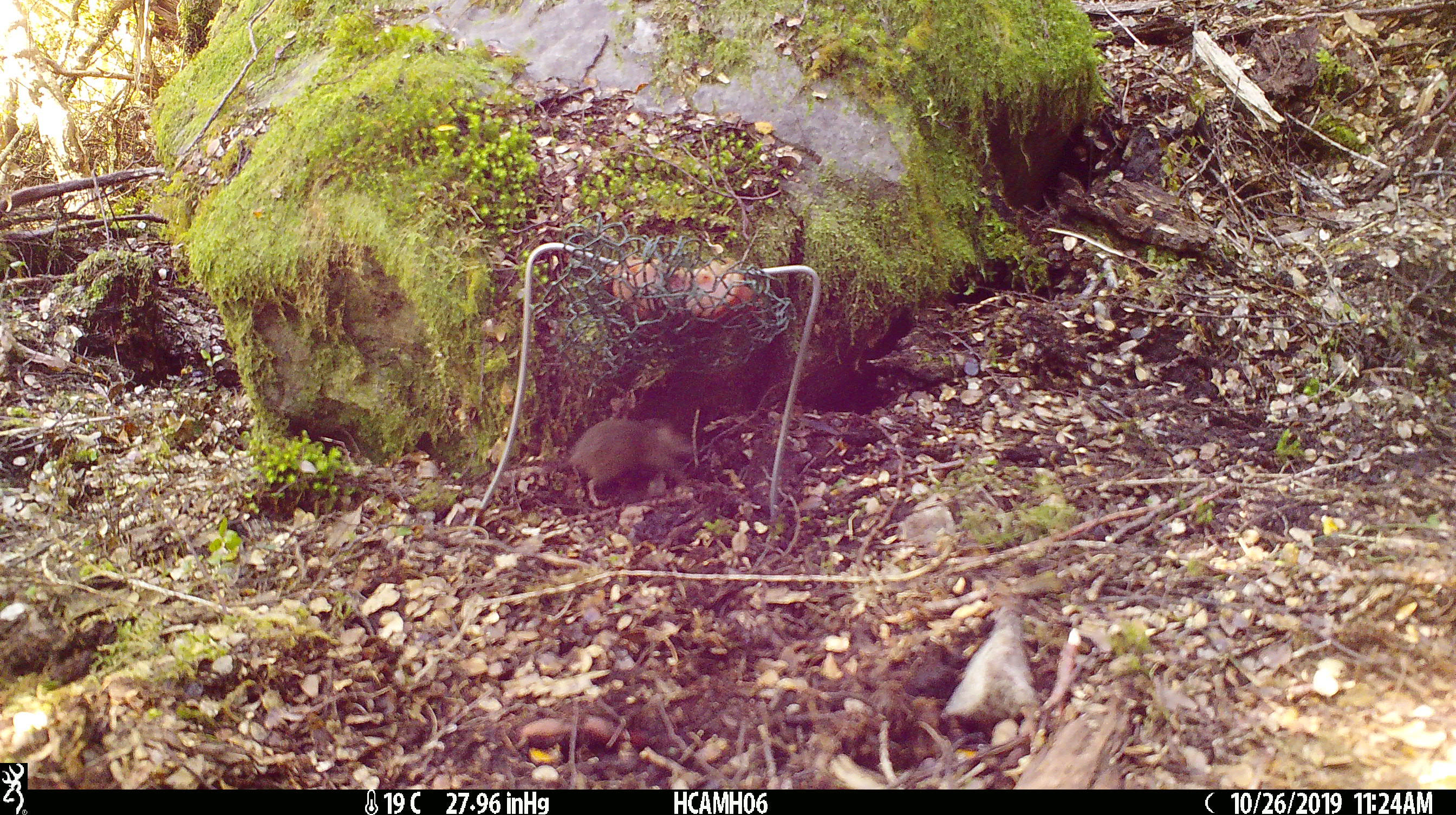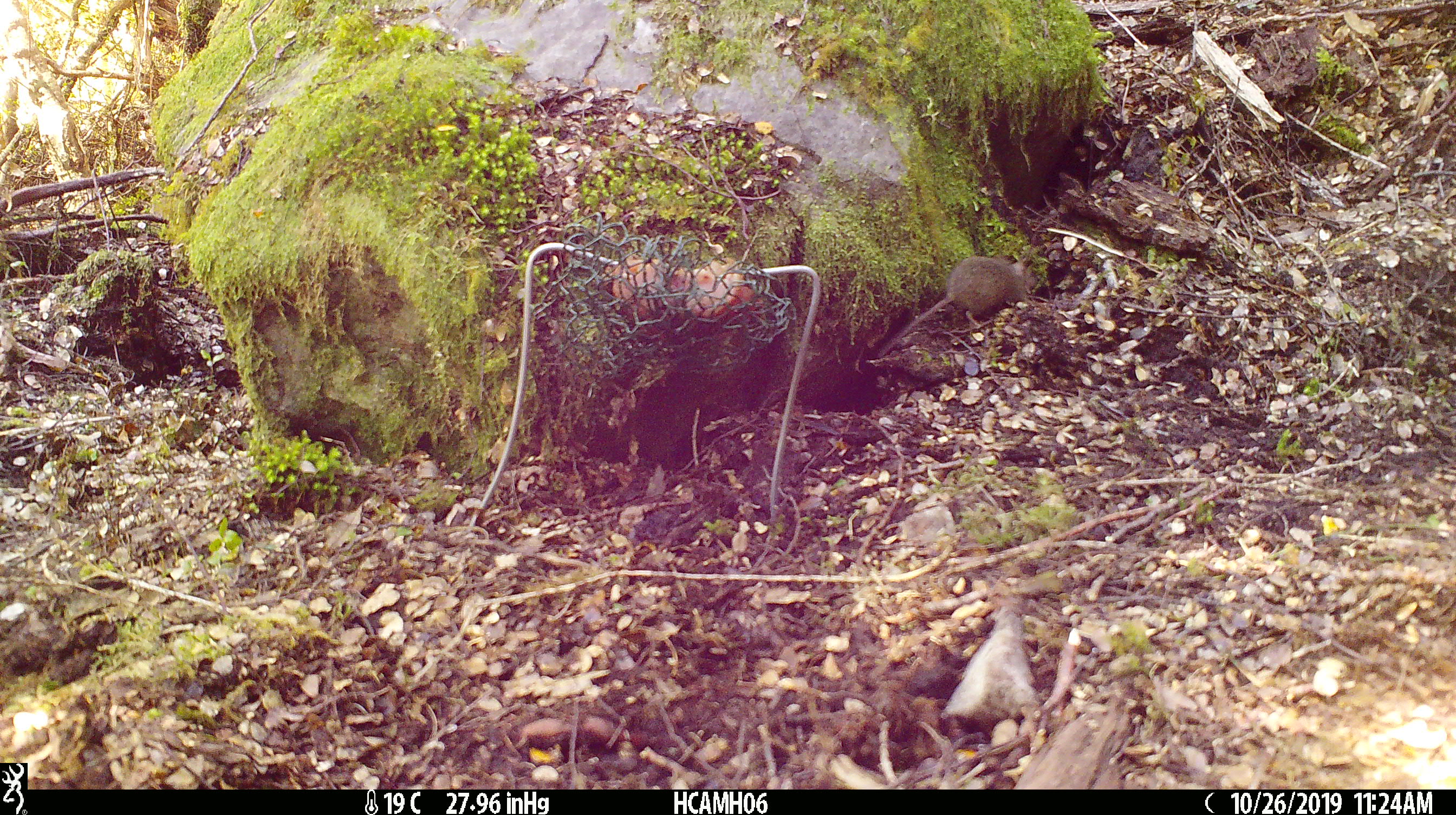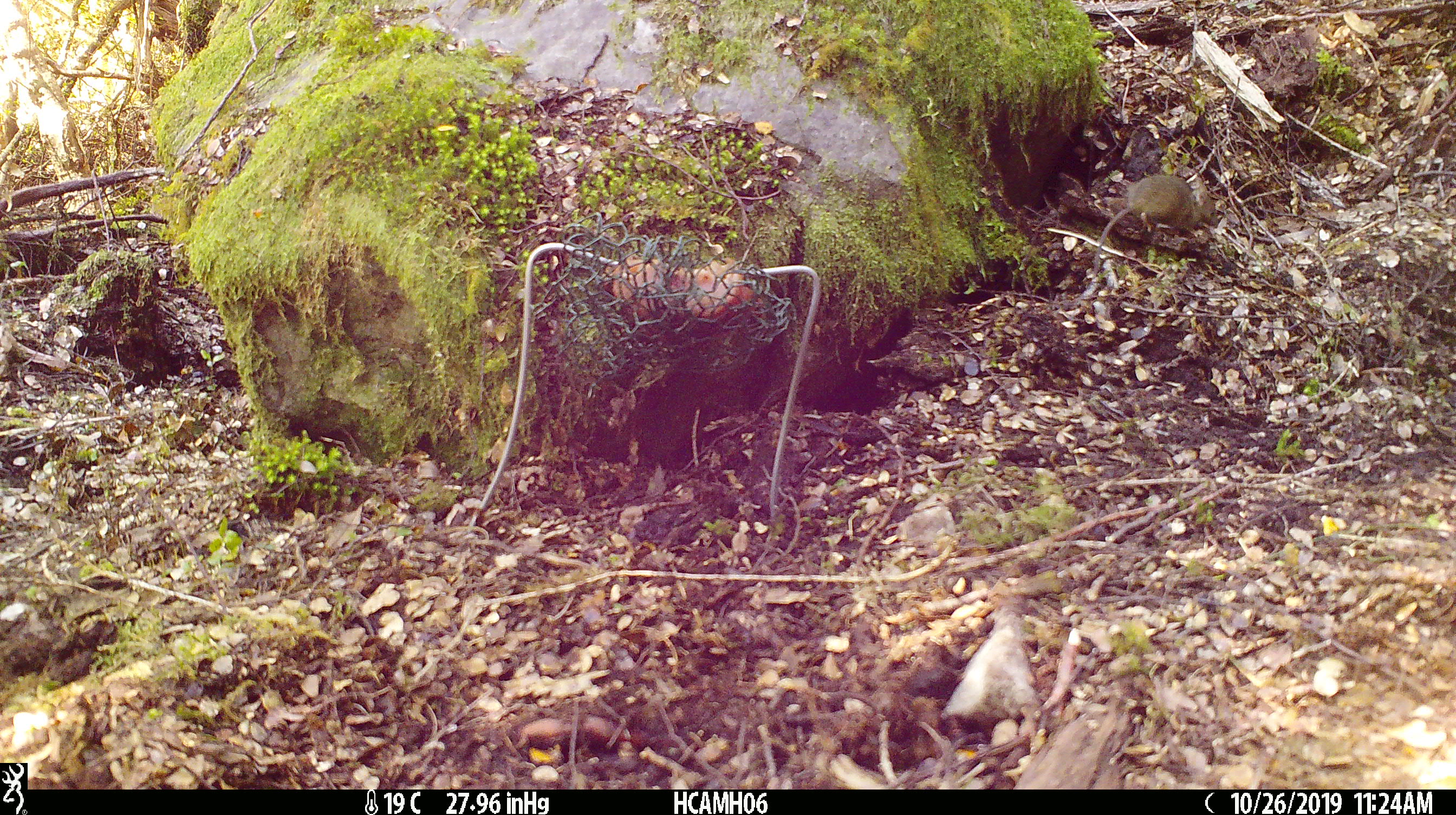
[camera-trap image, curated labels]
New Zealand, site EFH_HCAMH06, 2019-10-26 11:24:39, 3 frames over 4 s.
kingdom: Animalia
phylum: Chordata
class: Mammalia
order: Rodentia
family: Muridae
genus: Mus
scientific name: Mus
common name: mouse